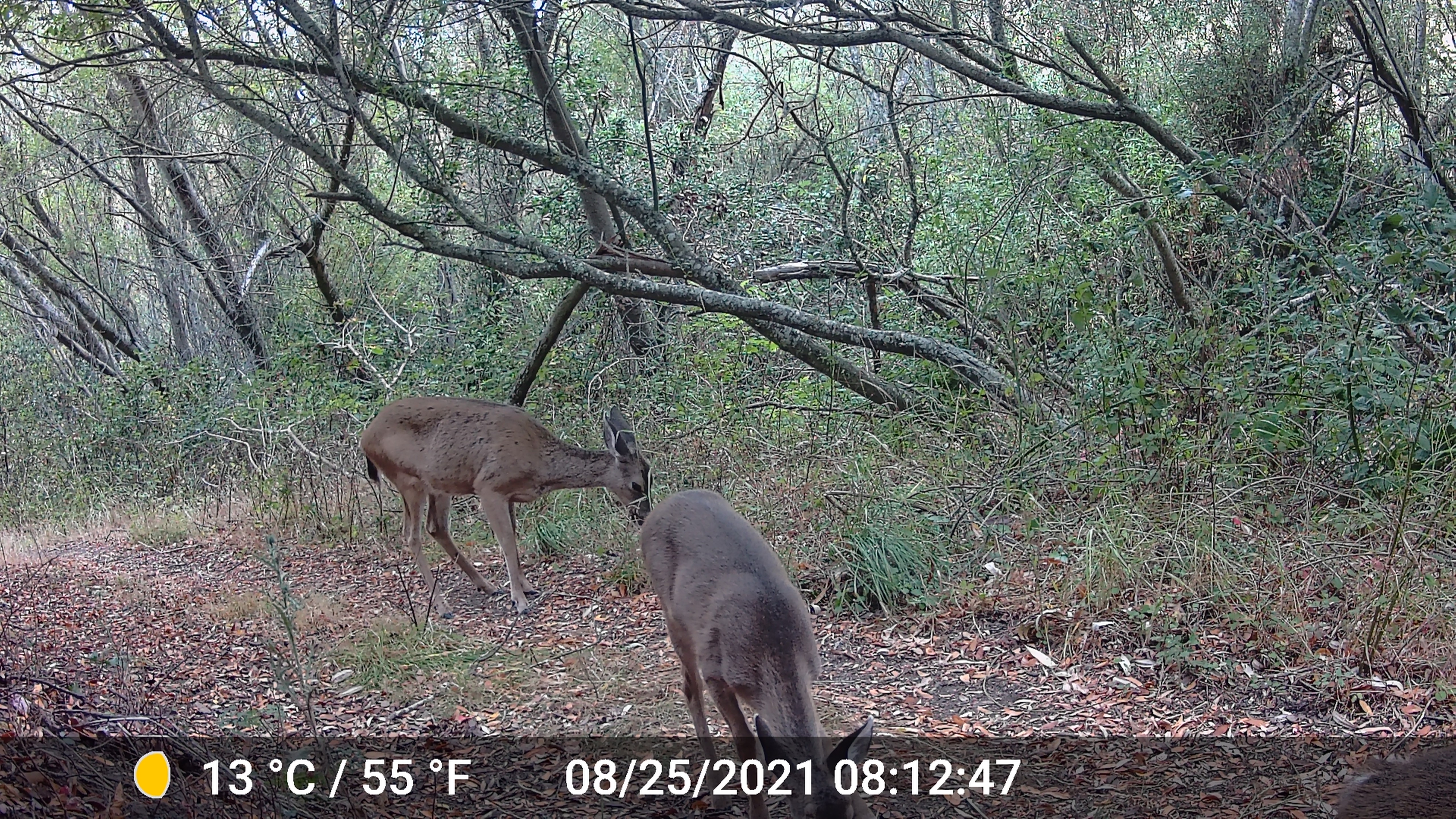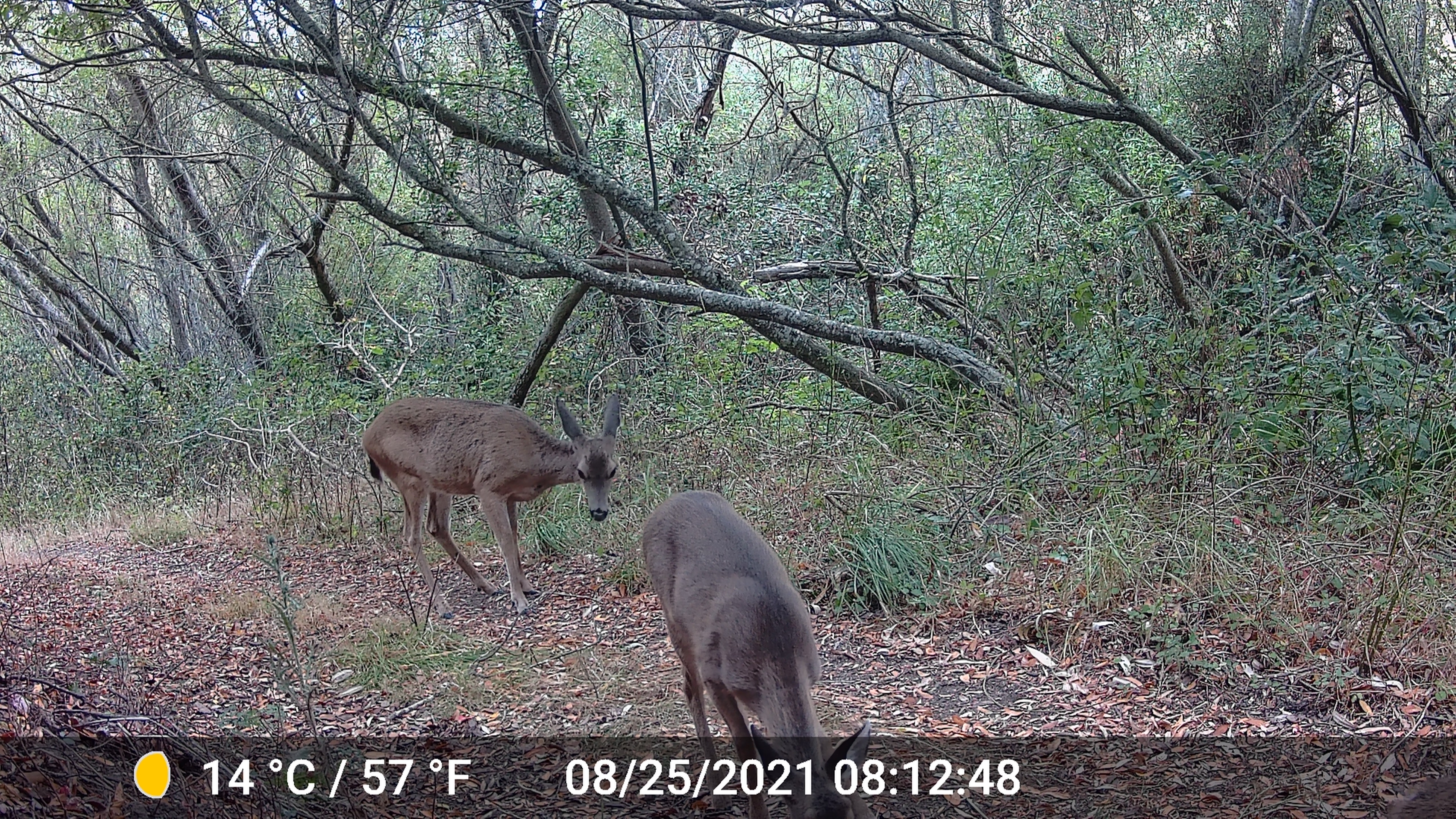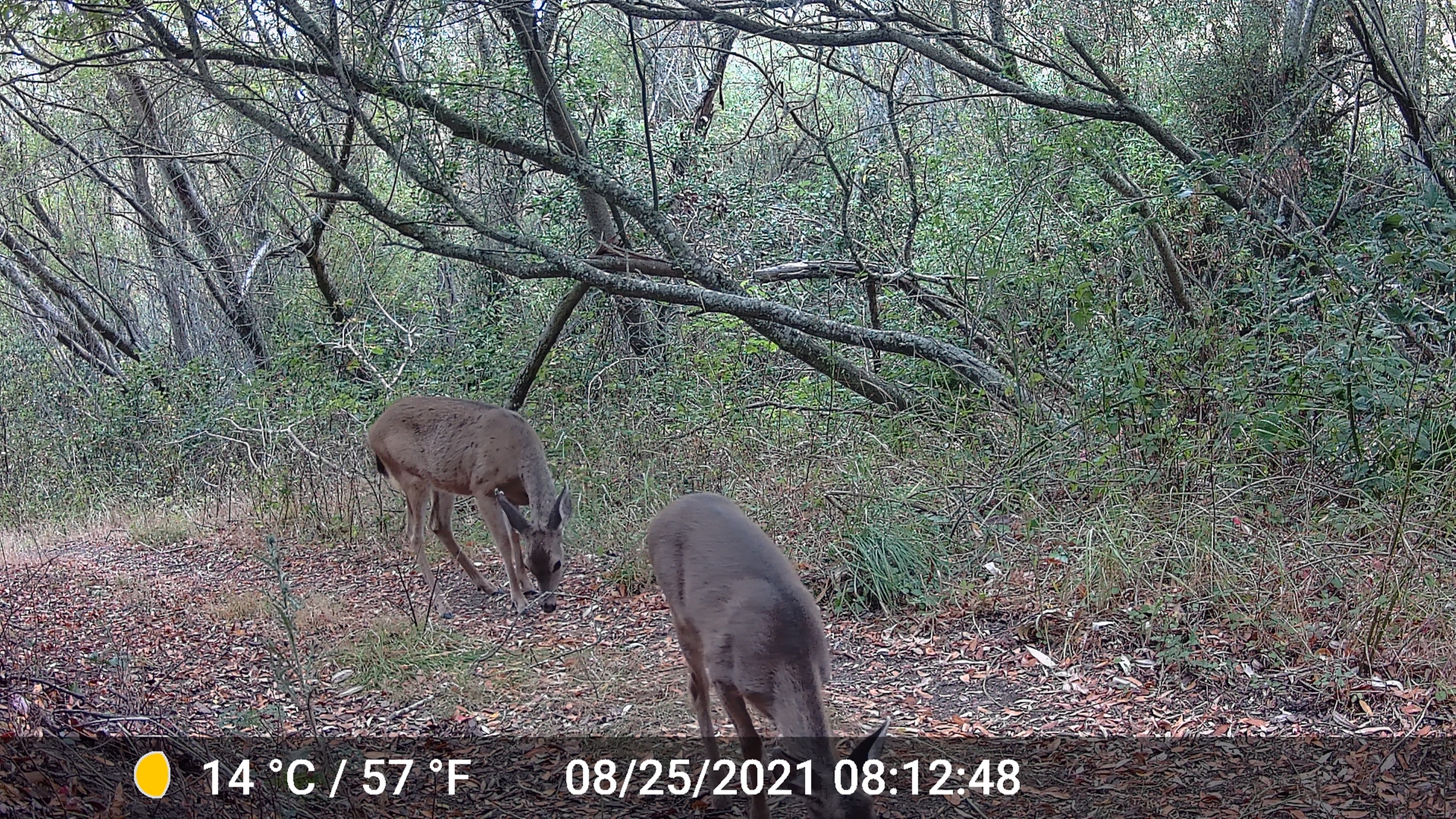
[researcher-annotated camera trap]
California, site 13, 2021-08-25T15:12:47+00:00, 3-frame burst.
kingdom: Animalia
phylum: Chordata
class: Mammalia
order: Artiodactyla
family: Cervidae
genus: Odocoileus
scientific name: Odocoileus hemionus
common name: mule deer